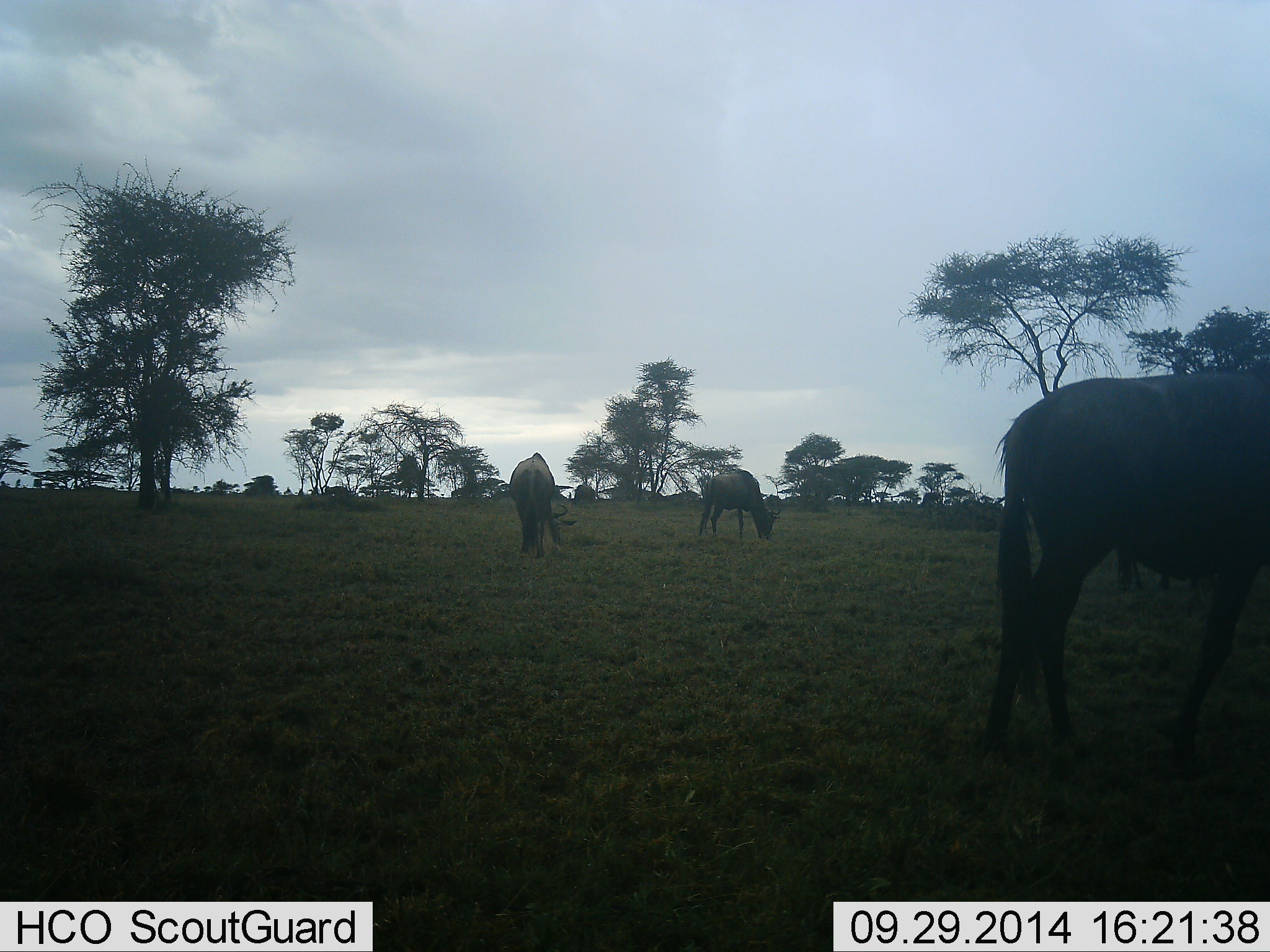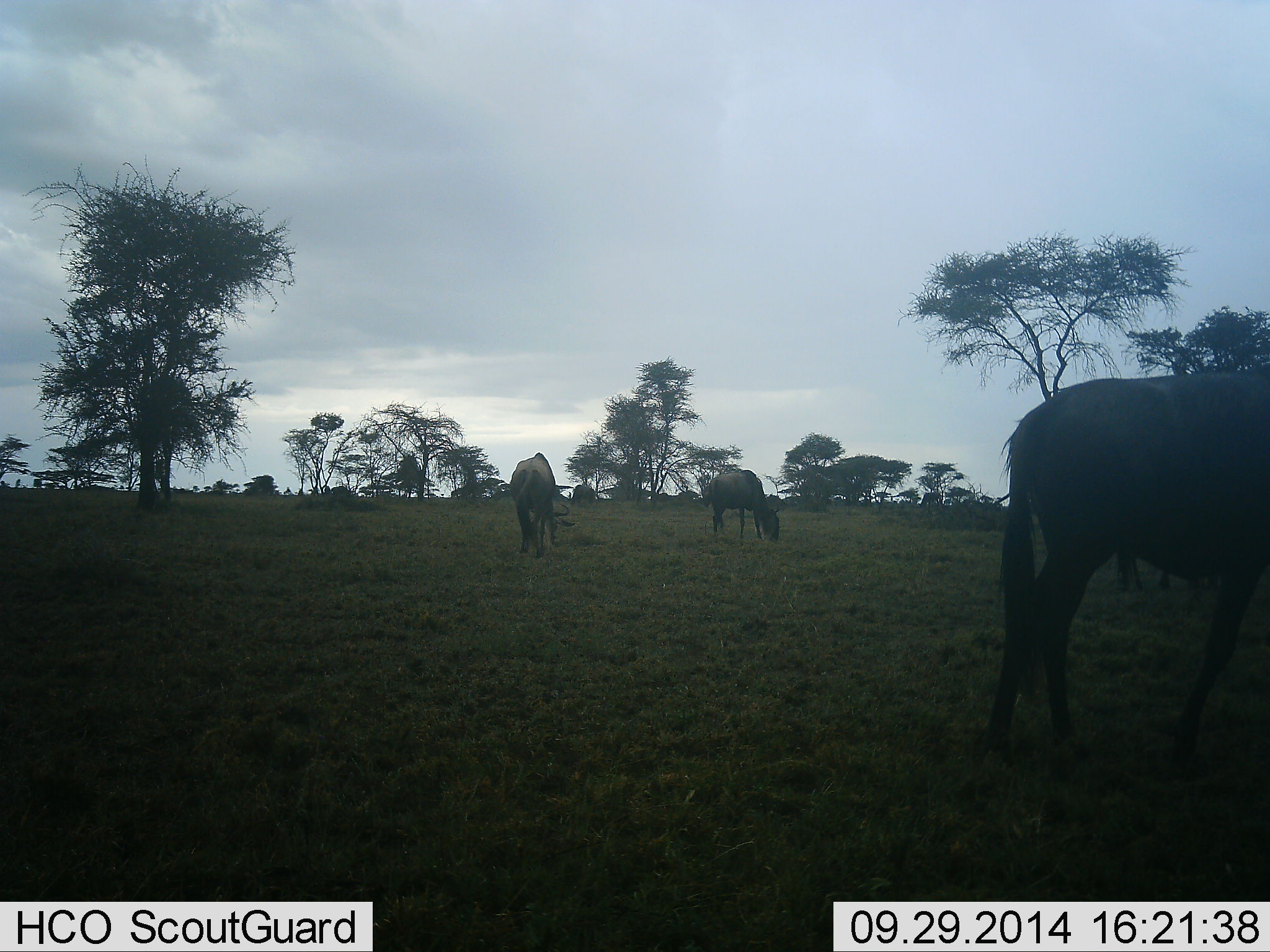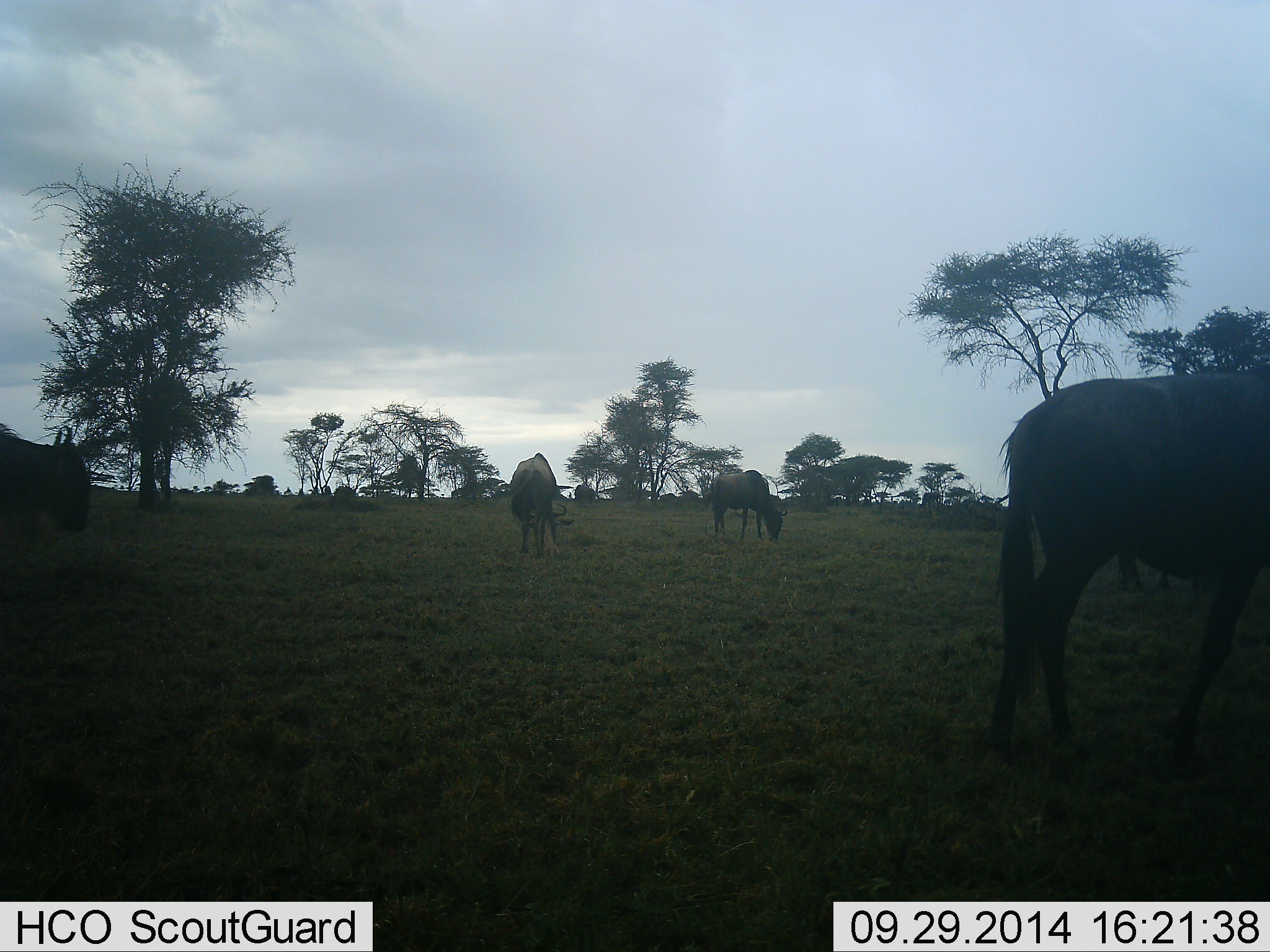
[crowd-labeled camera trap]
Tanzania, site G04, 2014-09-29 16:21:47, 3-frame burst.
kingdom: Animalia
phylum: Chordata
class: Mammalia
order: Artiodactyla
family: Bovidae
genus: Connochaetes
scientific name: Connochaetes taurinus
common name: blue wildebeest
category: wildebeest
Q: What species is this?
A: Wildebeest (blue wildebeest) (Connochaetes taurinus).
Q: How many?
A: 5.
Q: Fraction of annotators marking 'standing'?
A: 30%.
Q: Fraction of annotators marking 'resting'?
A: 0%.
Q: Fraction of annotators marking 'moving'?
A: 40%.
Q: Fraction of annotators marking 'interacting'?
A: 0%.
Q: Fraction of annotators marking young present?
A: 0%.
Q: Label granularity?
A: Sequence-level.